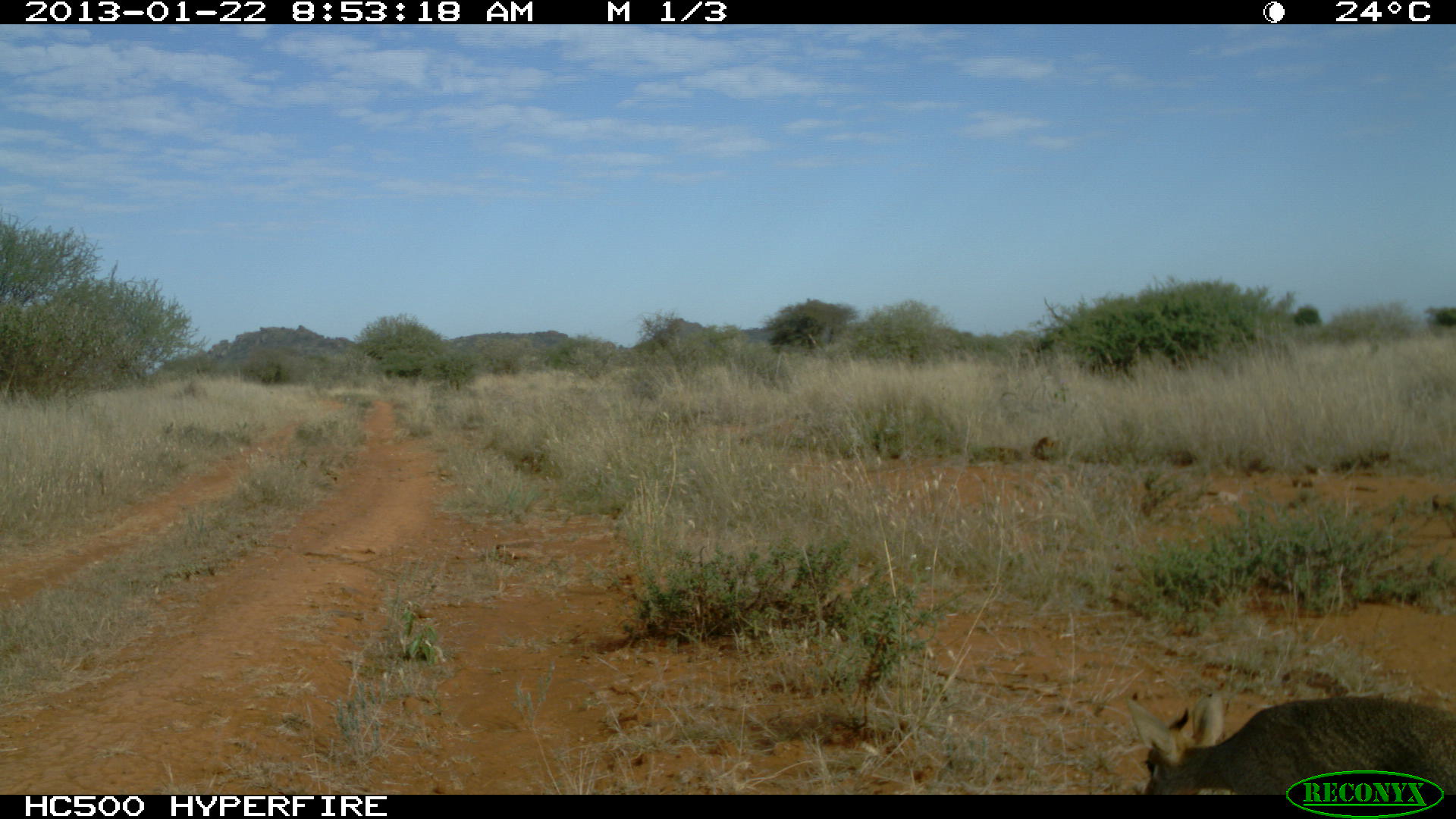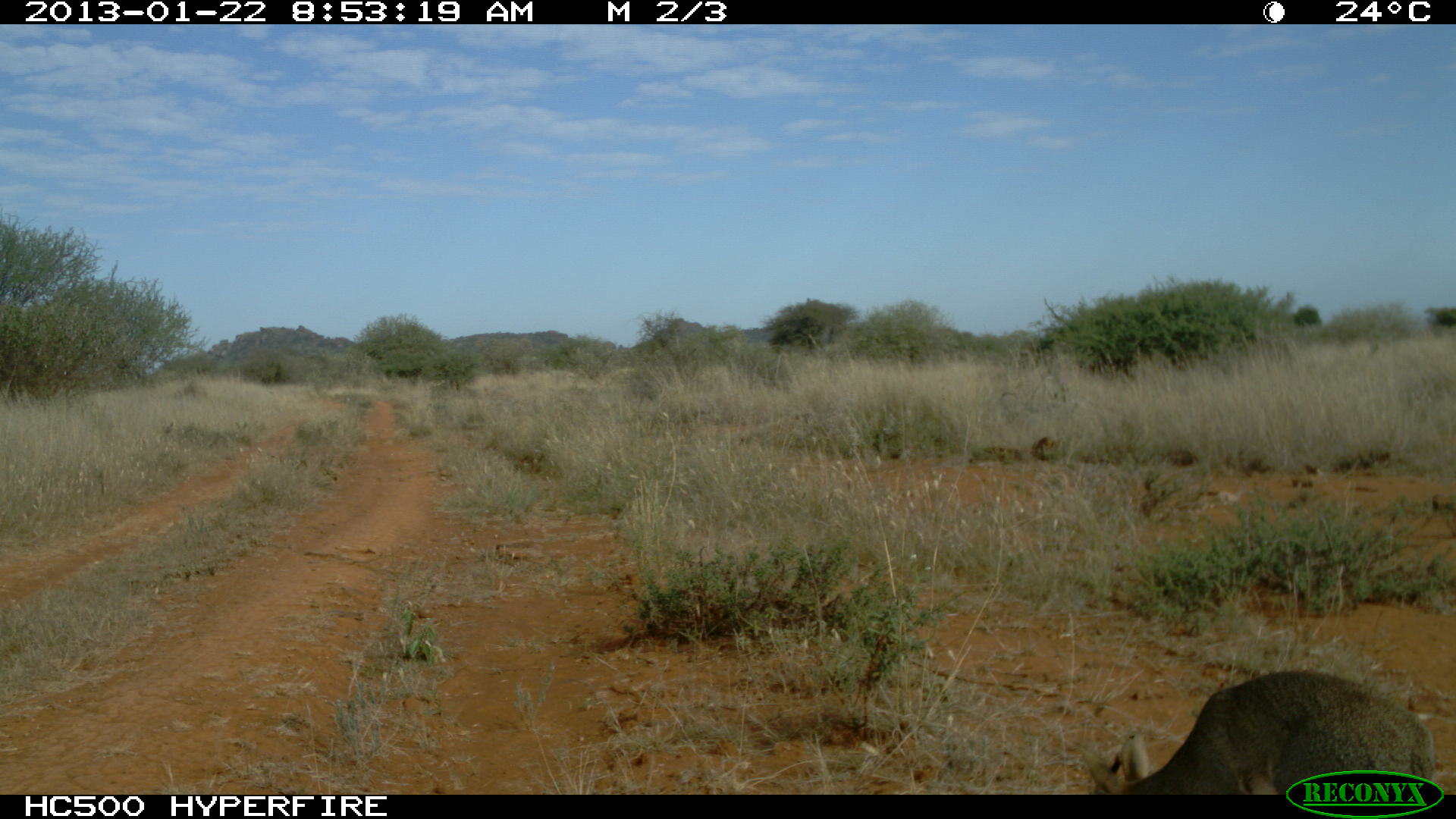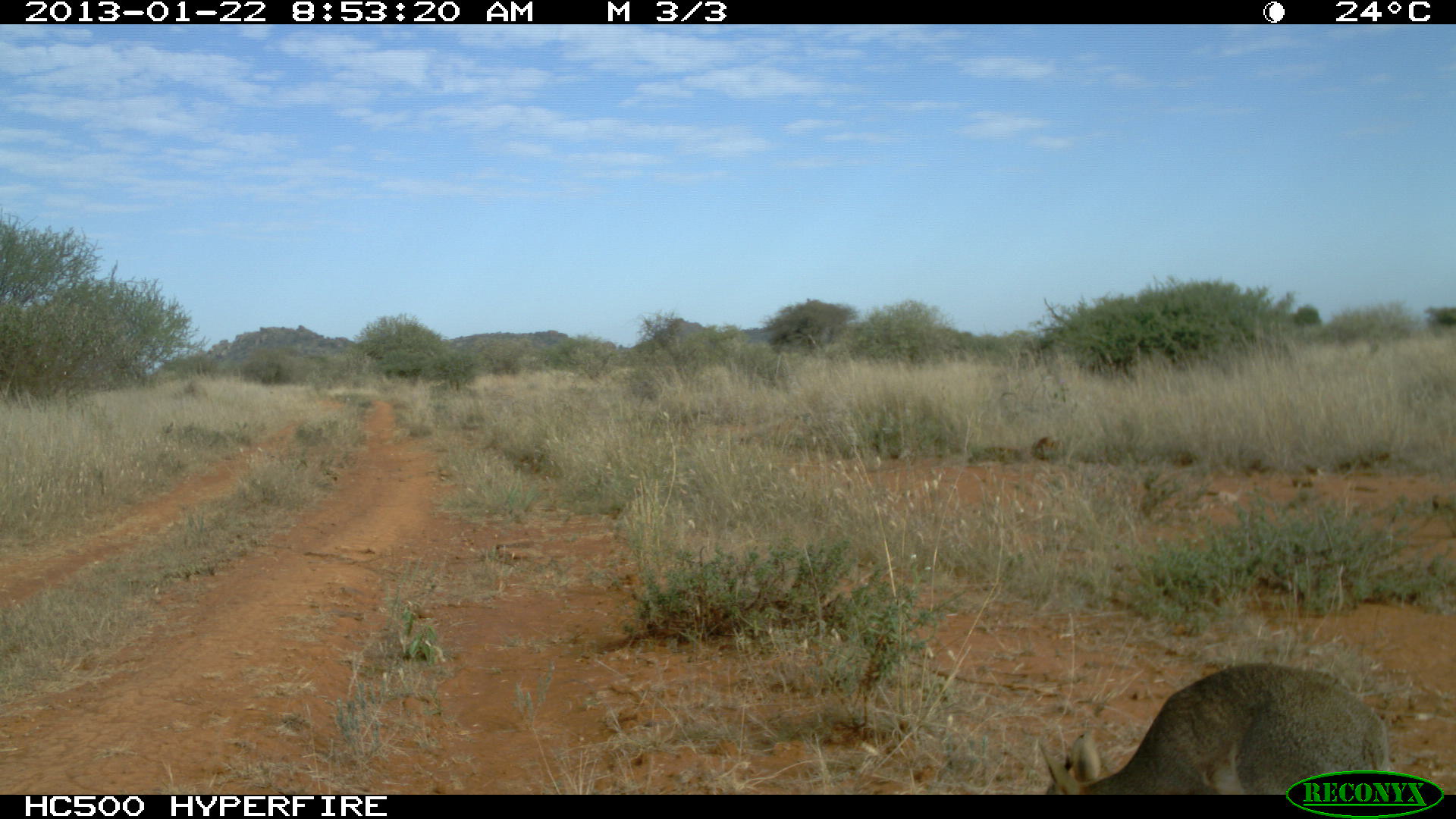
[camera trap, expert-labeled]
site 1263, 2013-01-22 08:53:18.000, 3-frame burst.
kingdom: Animalia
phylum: Chordata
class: Mammalia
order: Artiodactyla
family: Bovidae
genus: Madoqua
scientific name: Madoqua guentheri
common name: günther's dik-dik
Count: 1.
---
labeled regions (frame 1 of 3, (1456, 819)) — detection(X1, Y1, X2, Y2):
madoqua guentheri: detection(1125, 689, 1456, 795)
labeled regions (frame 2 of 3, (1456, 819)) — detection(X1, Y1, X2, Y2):
madoqua guentheri: detection(1078, 668, 1433, 795)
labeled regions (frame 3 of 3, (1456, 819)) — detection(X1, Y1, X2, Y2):
madoqua guentheri: detection(1037, 663, 1390, 795)